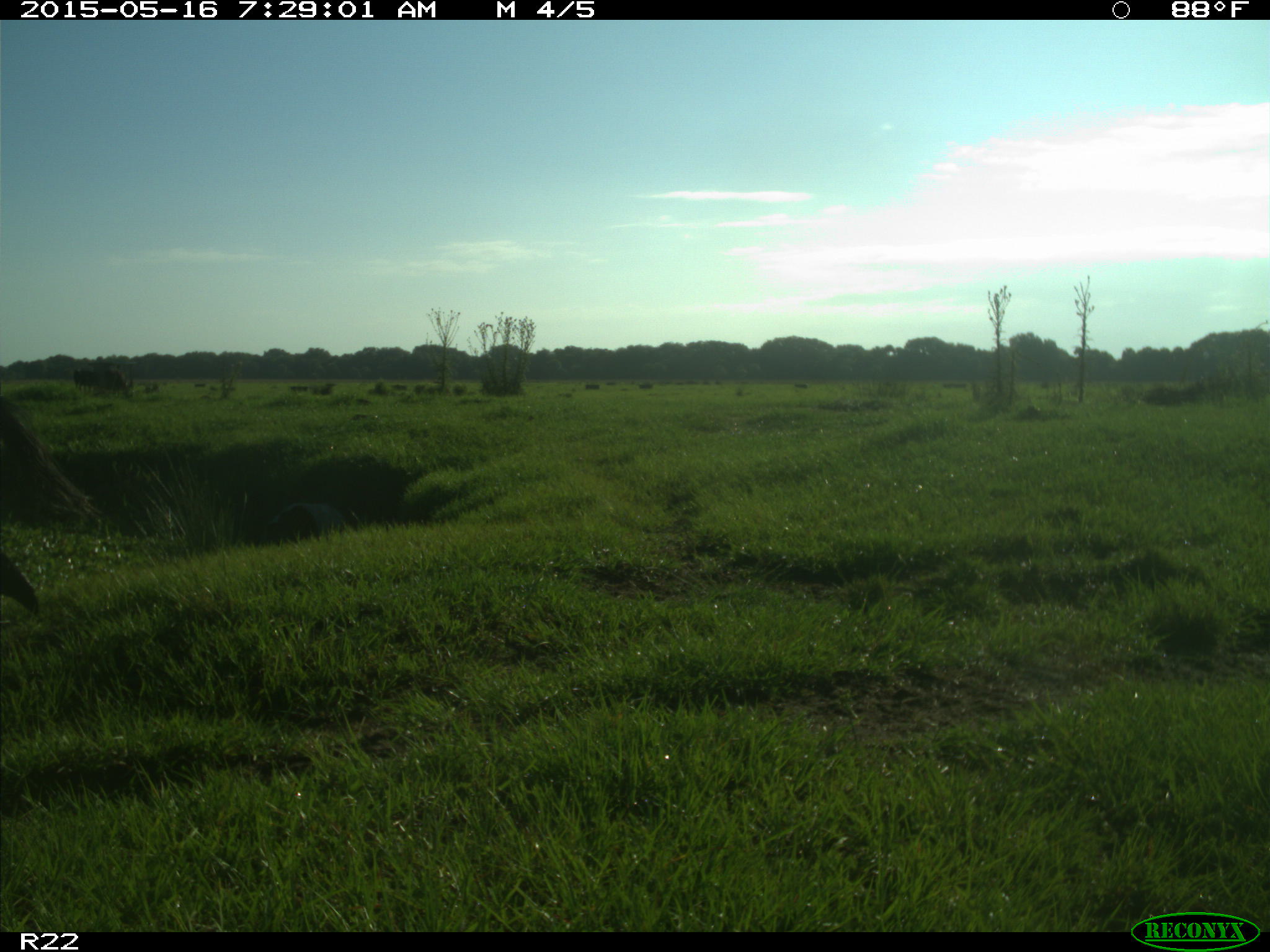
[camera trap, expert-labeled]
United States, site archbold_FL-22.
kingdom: Animalia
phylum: Chordata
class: Mammalia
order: Artiodactyla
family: Bovidae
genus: Bos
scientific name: Bos taurus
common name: domestic cow